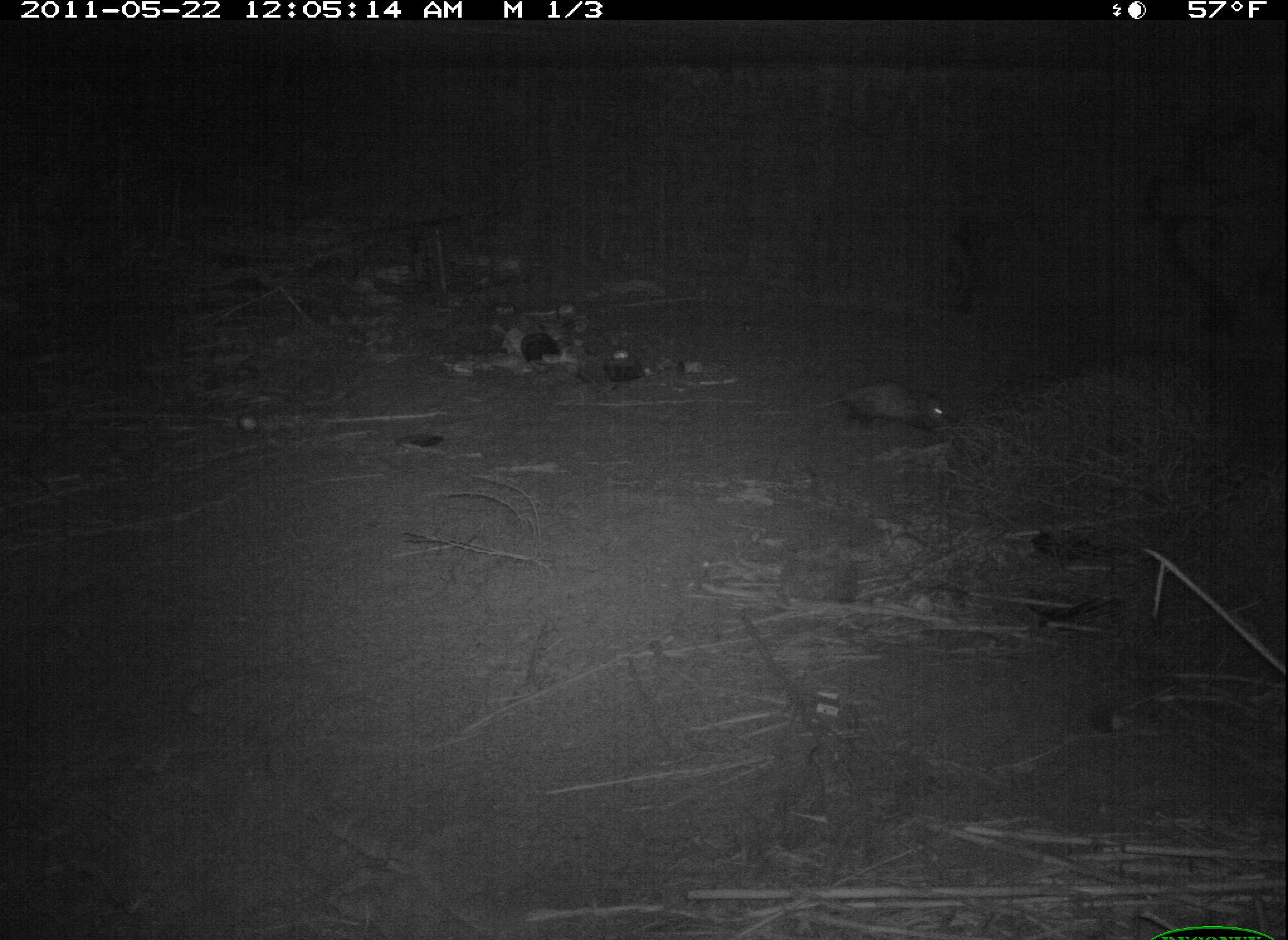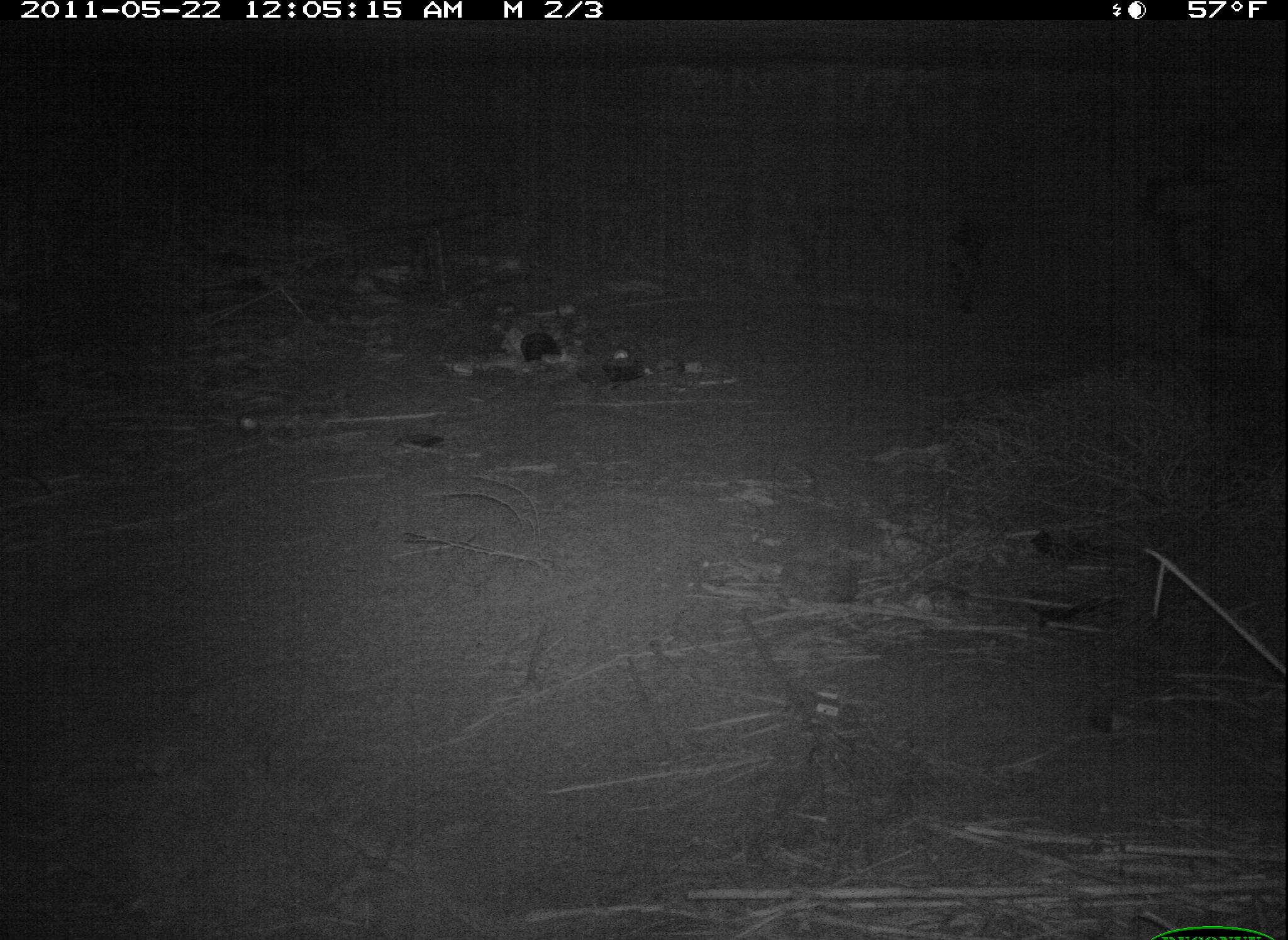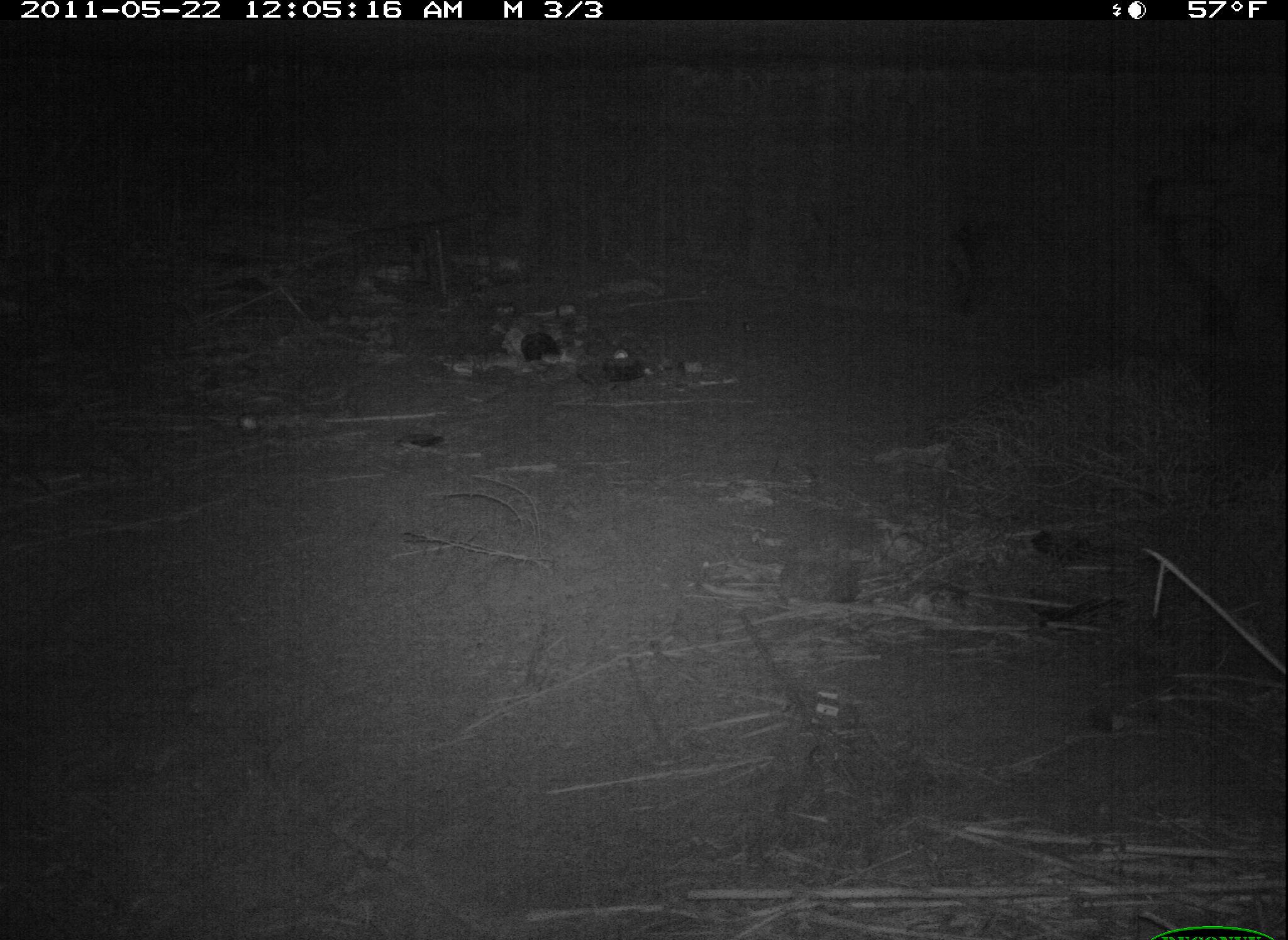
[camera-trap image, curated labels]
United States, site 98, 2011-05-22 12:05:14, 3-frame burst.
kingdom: Animalia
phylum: Chordata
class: Mammalia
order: Didelphimorphia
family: Didelphidae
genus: Didelphis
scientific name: Didelphis virginiana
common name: virginia opossum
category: opossum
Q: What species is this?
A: Opossum (virginia opossum) (Didelphis virginiana).